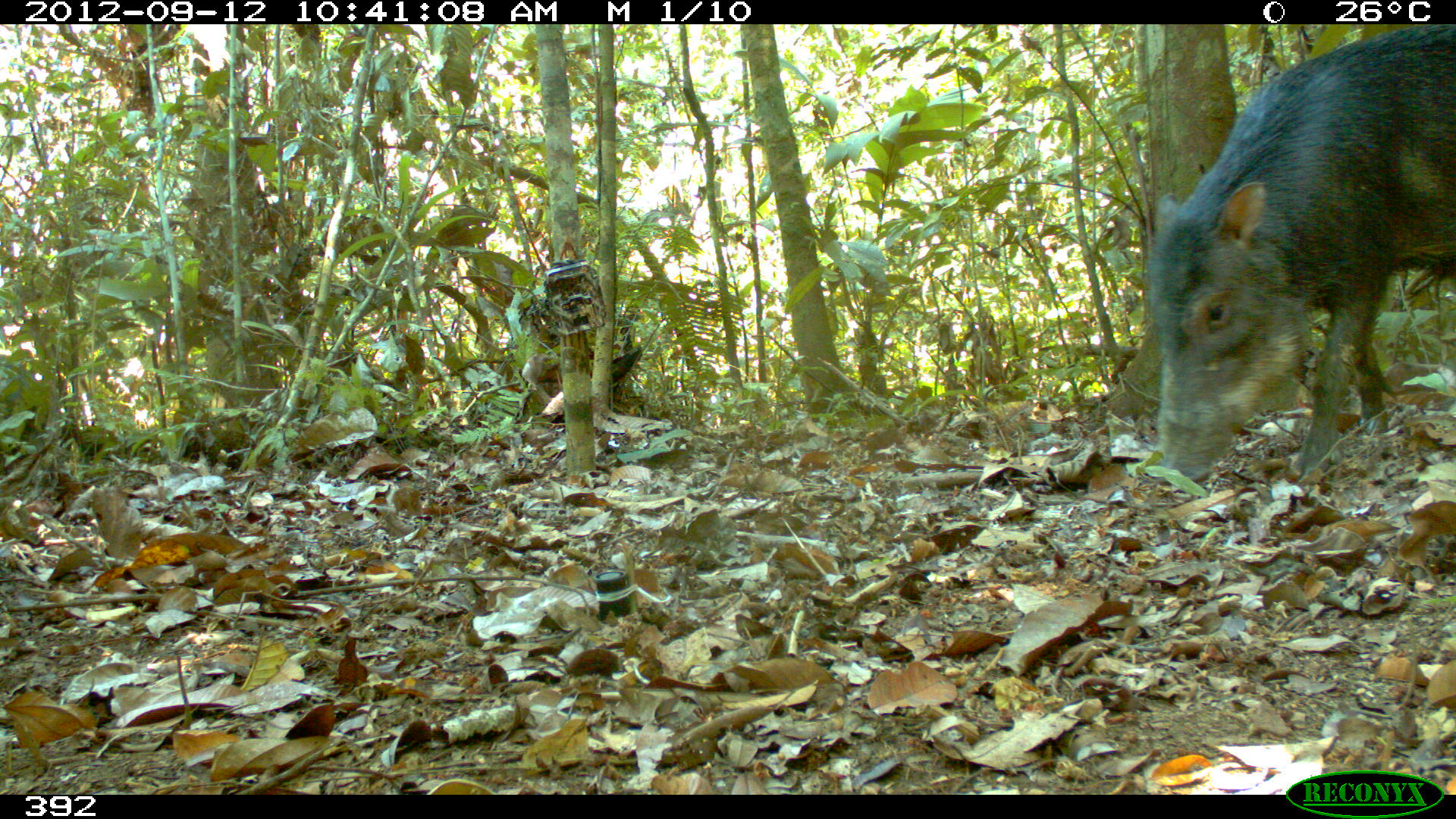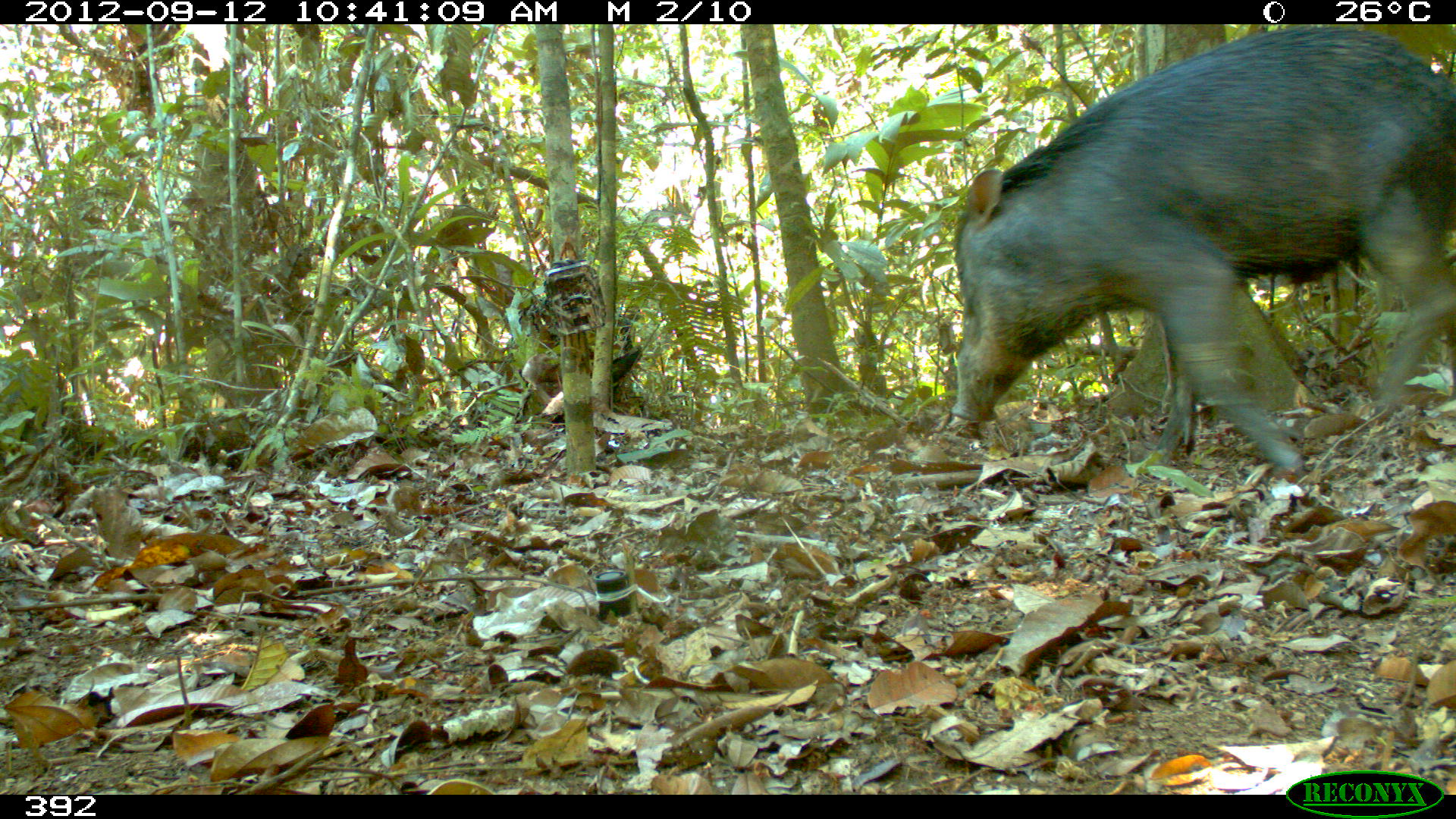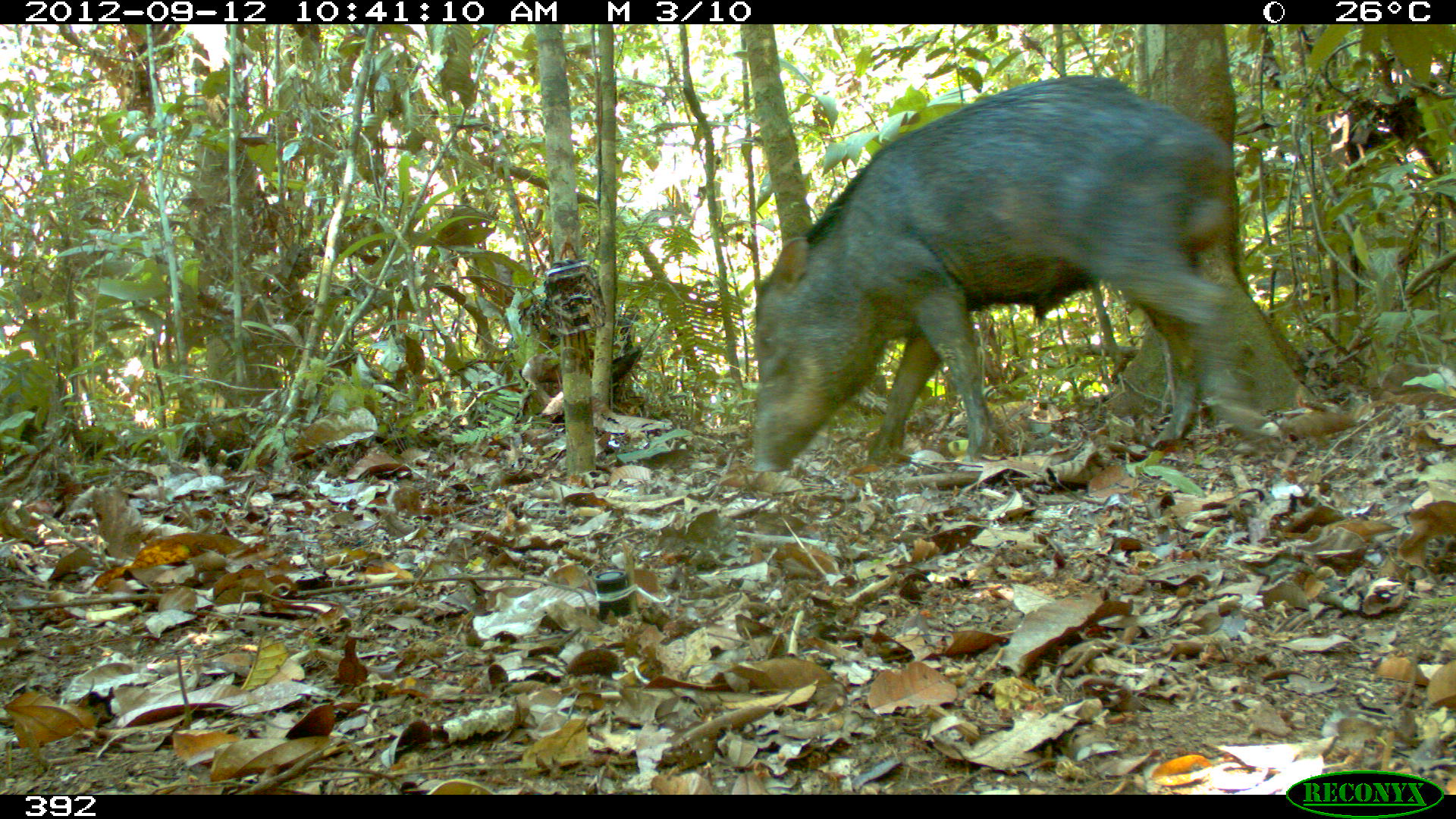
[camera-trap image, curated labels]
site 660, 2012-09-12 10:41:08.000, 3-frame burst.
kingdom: Animalia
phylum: Chordata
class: Mammalia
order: Artiodactyla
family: Tayassuidae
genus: Tayassu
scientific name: Tayassu pecari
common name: white-lipped peccary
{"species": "Tayassu pecari (white-lipped peccary)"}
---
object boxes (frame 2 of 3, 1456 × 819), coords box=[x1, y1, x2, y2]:
tayassu pecari: box=[949, 24, 1452, 476]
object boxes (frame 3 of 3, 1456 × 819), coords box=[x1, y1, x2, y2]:
tayassu pecari: box=[749, 74, 1264, 472]